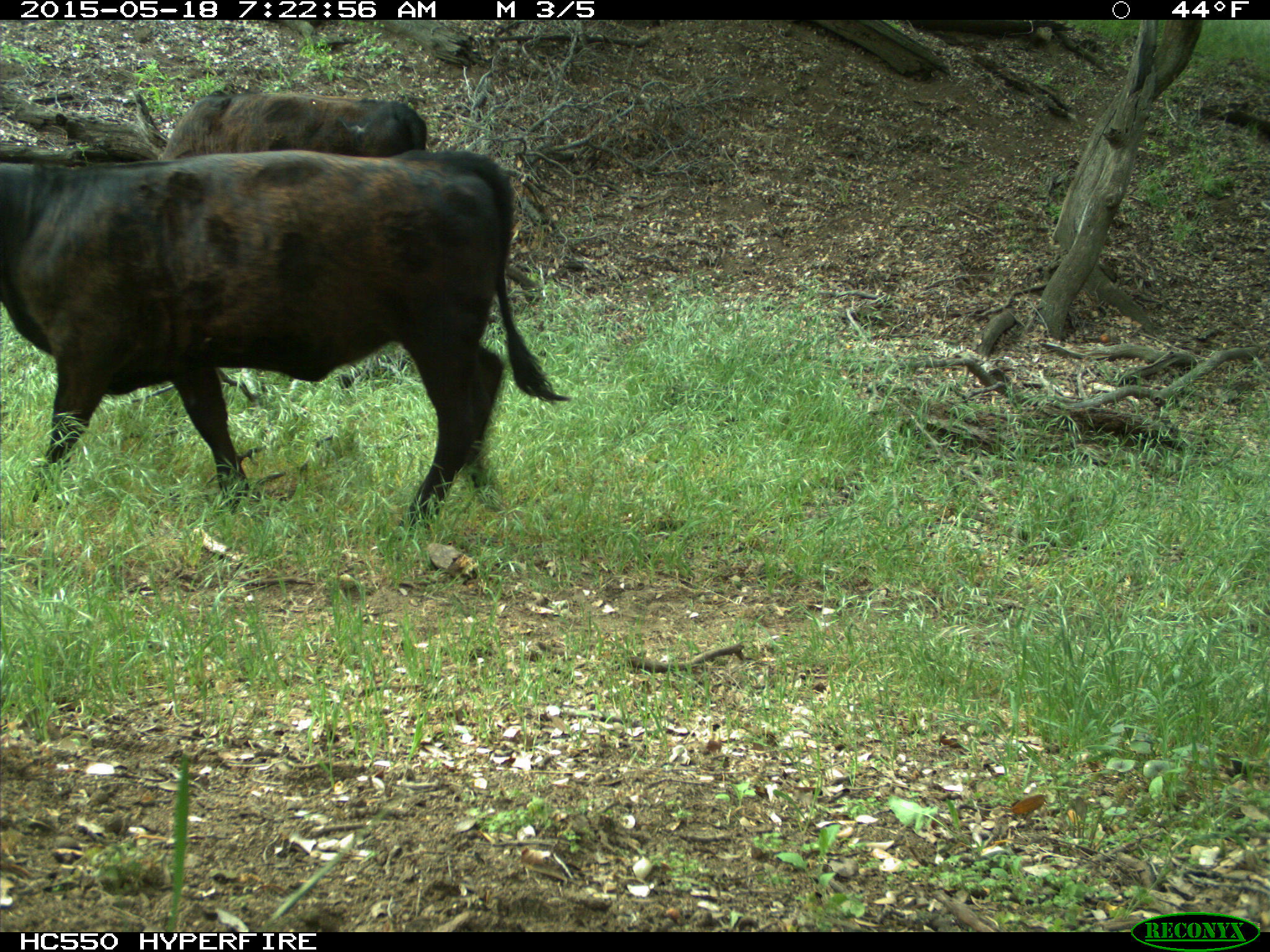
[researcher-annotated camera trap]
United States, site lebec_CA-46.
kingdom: Animalia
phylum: Chordata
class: Mammalia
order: Artiodactyla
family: Bovidae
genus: Bos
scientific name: Bos taurus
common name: domestic cow